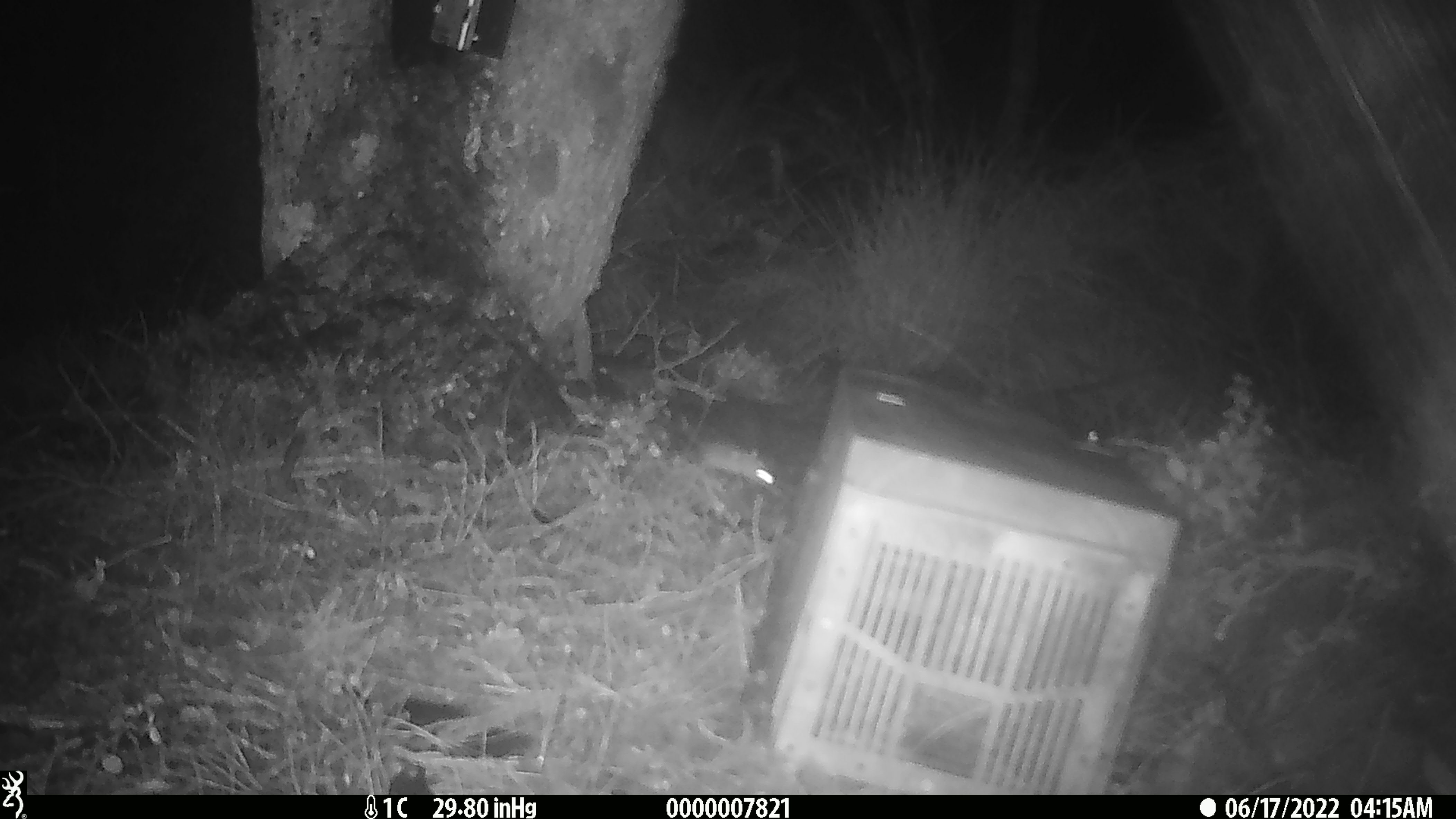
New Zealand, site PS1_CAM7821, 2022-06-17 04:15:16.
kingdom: Animalia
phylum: Chordata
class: Mammalia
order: Rodentia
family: Muridae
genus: Mus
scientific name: Mus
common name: mouse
Mouse (Mus).